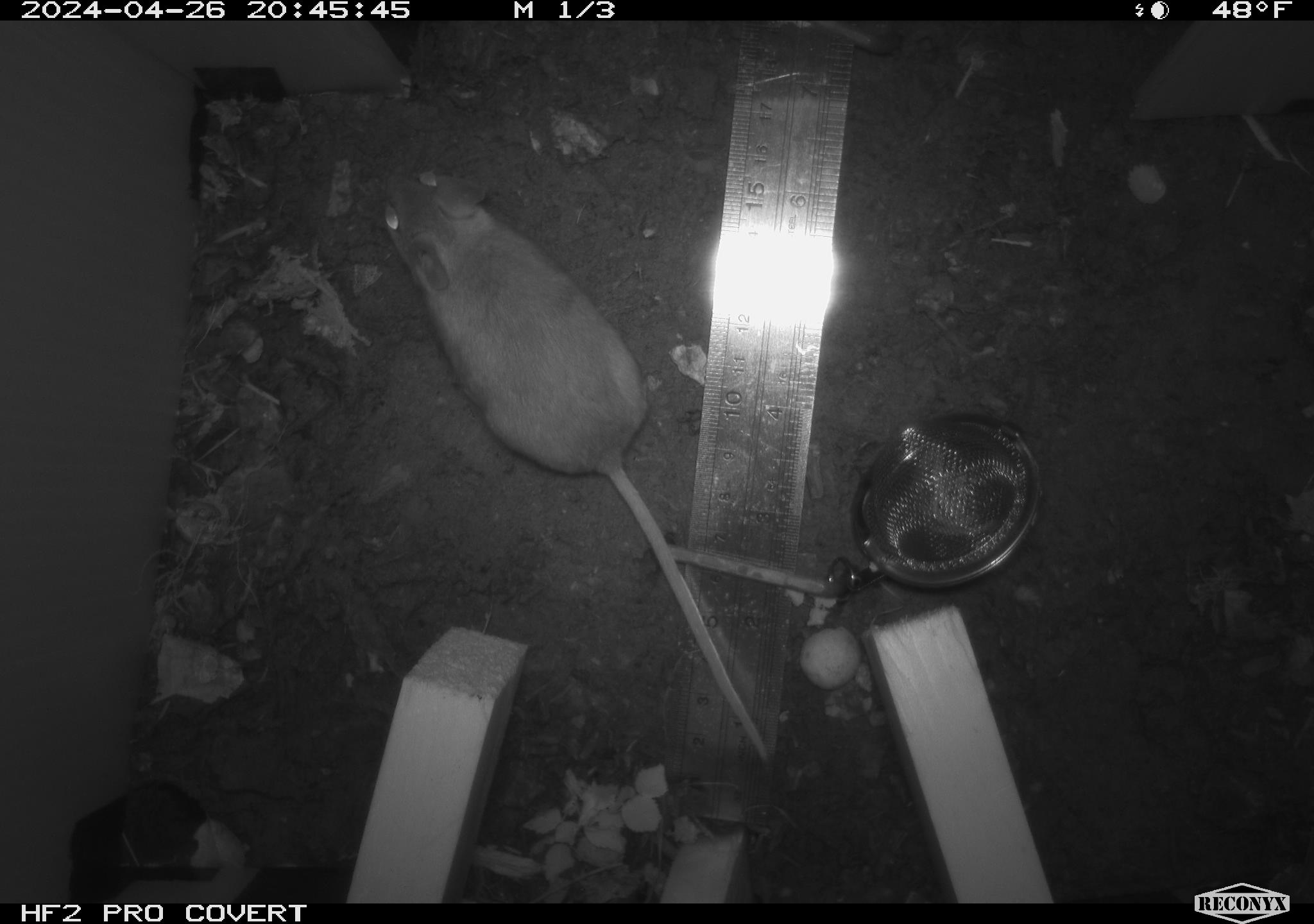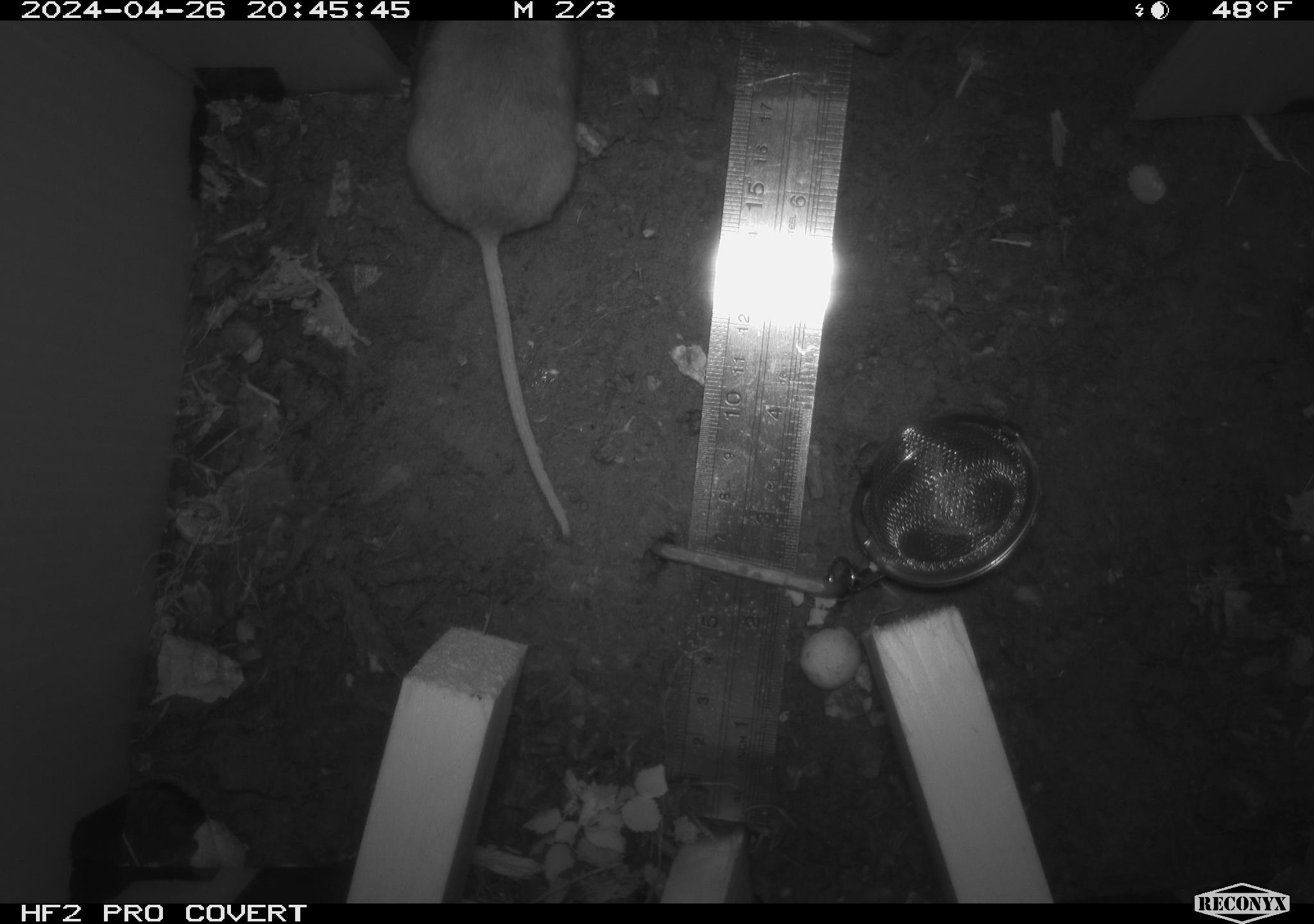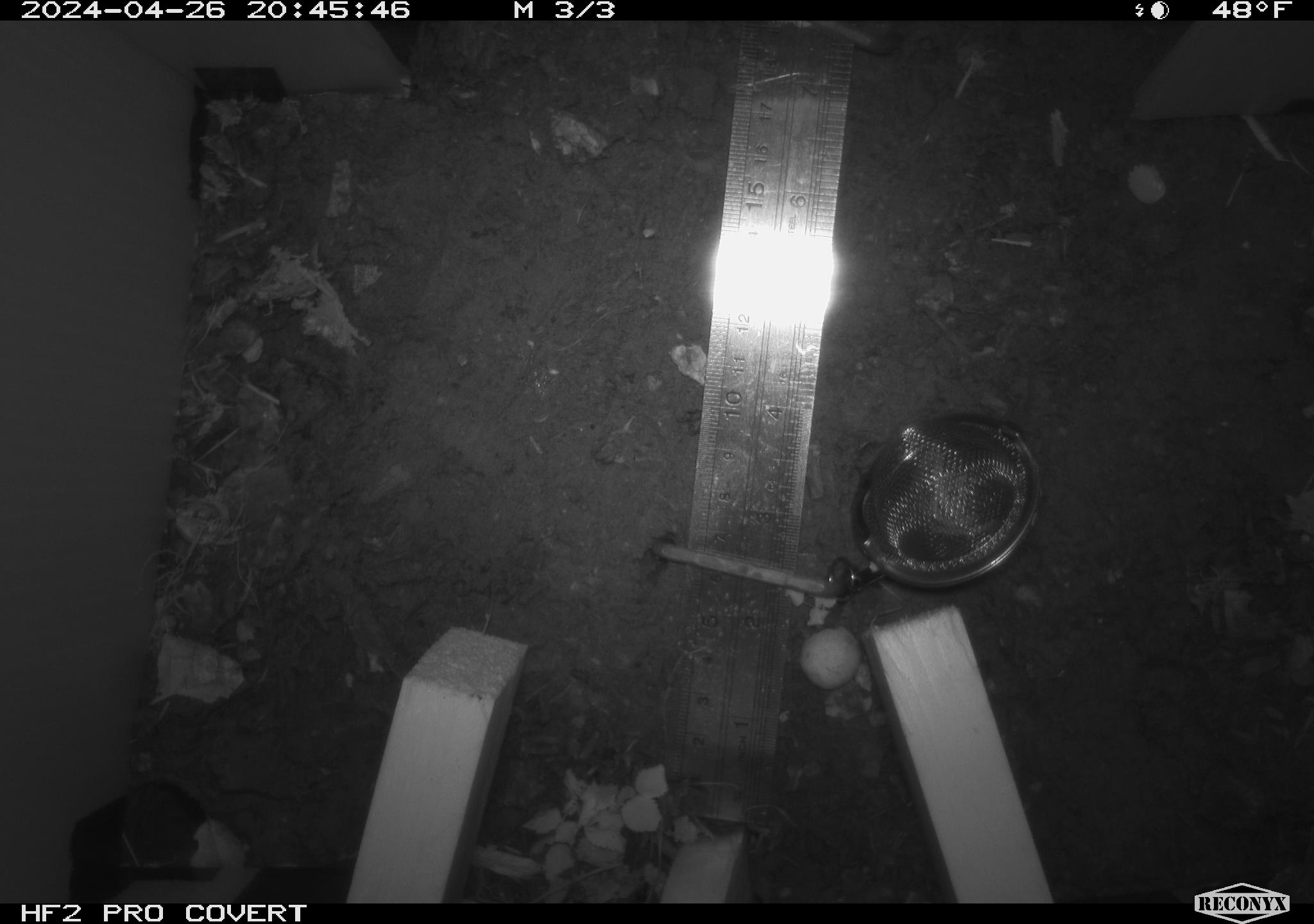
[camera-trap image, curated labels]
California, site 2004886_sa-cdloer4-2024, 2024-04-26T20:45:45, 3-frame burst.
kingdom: Animalia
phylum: Chordata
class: Mammalia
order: Rodentia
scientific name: Rodentia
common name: mouse species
Mouse species (Rodentia).